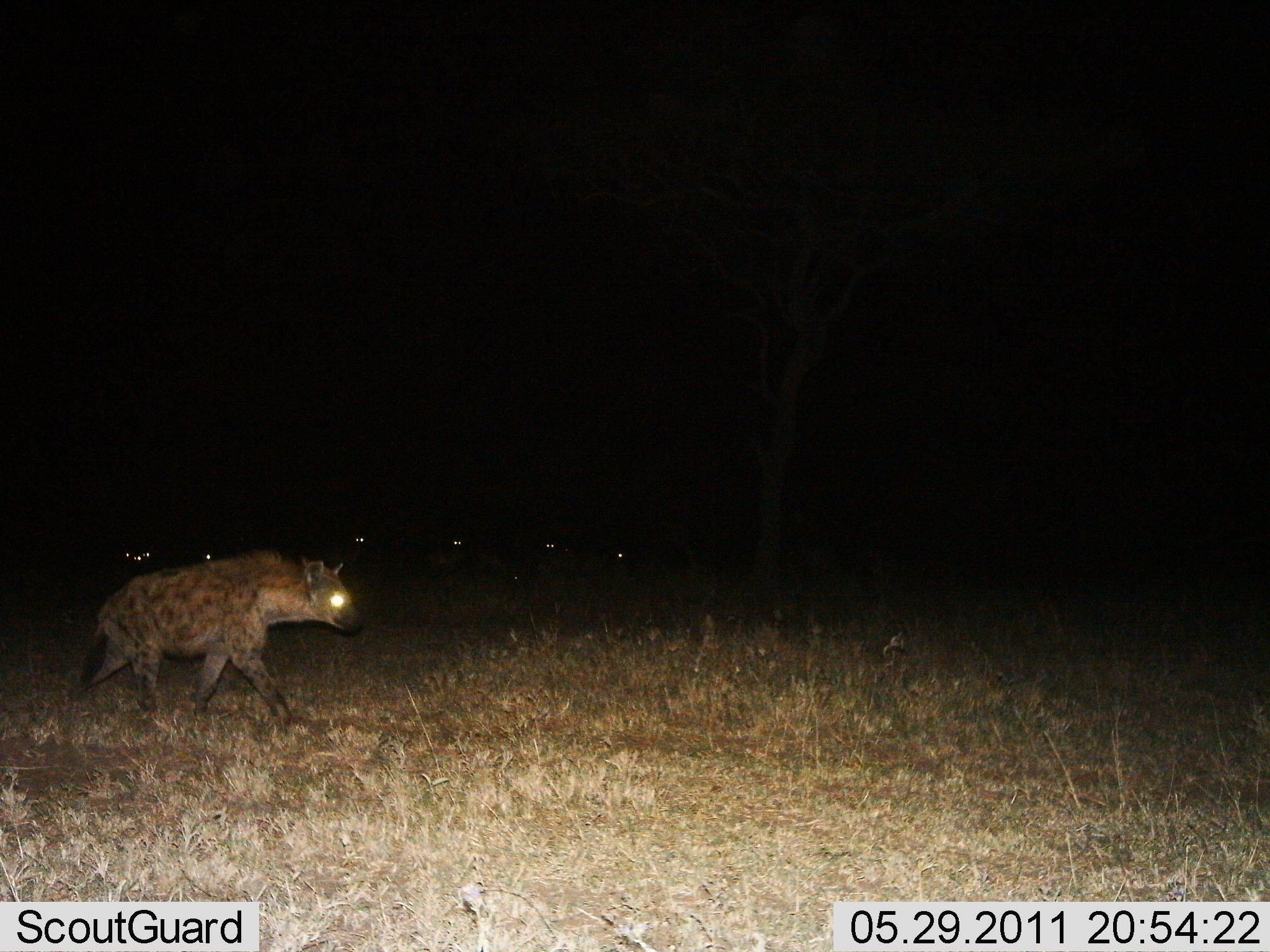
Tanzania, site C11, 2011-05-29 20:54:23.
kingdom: Animalia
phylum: Chordata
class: Mammalia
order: Carnivora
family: Hyaenidae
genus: Crocuta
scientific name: Crocuta crocuta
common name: spotted hyena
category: hyenaspotted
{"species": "hyenaspotted (spotted hyena) (Crocuta crocuta)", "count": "1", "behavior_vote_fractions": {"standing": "14%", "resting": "0%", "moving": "86%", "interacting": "0%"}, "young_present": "0%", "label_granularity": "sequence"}